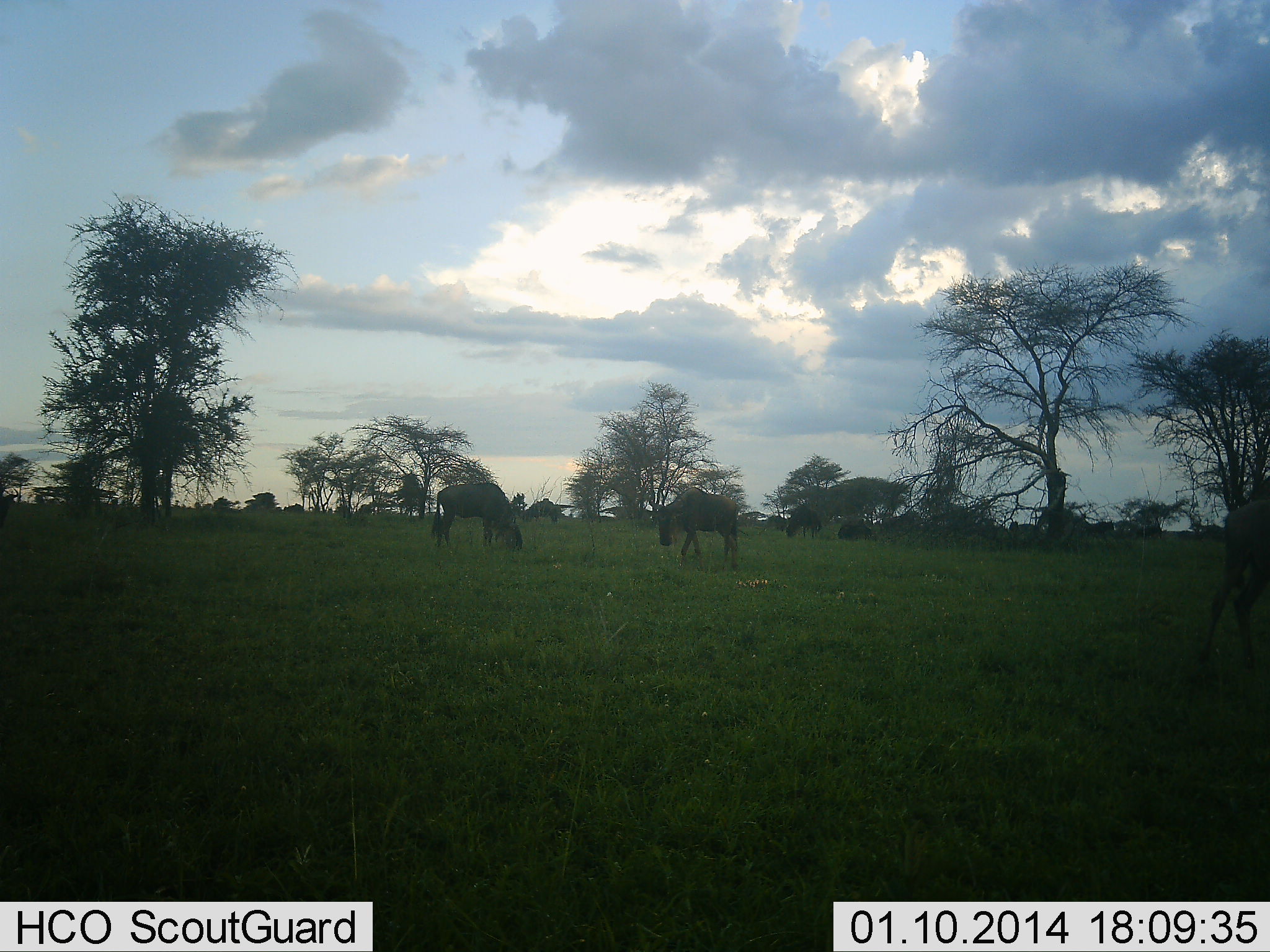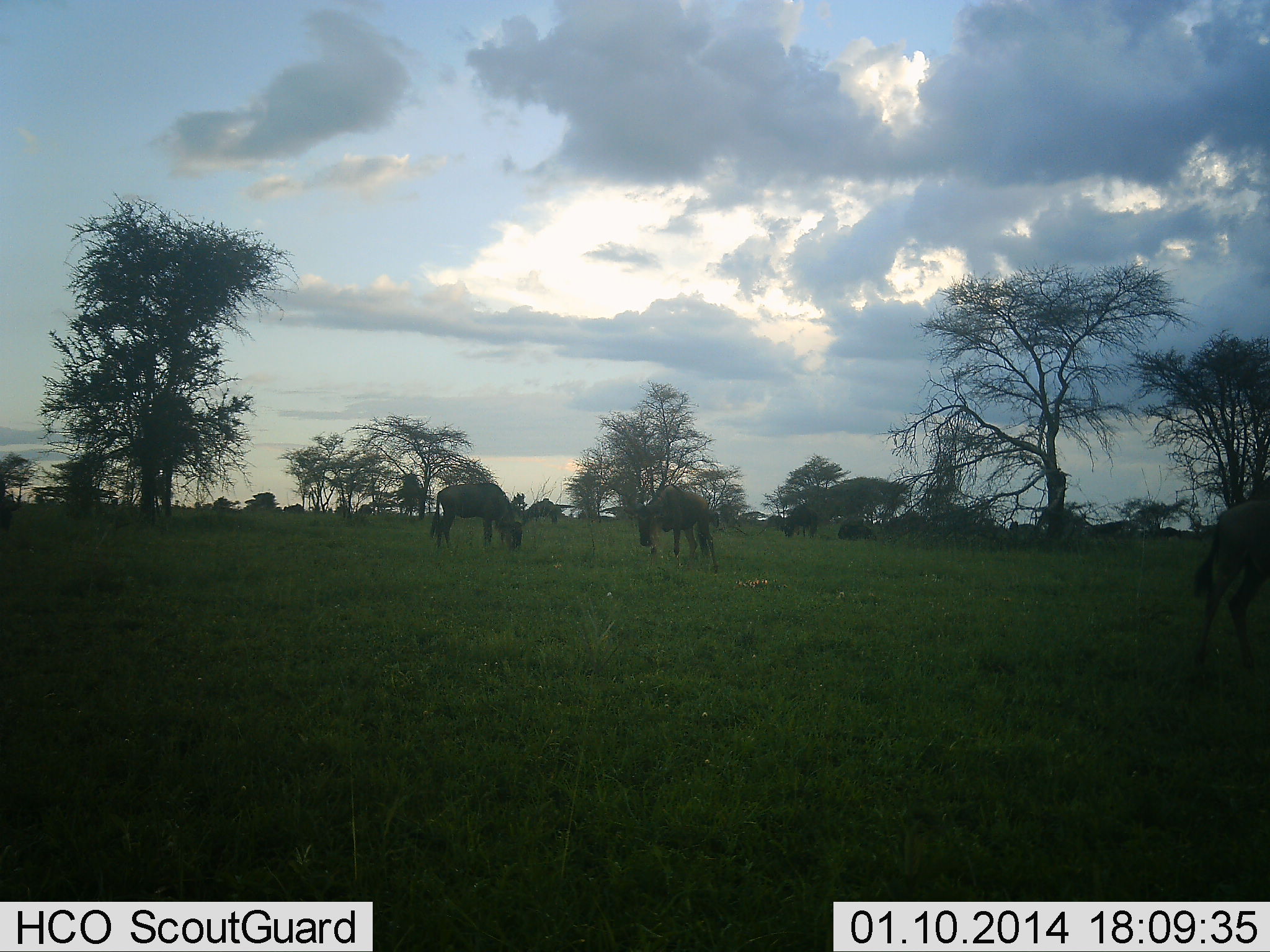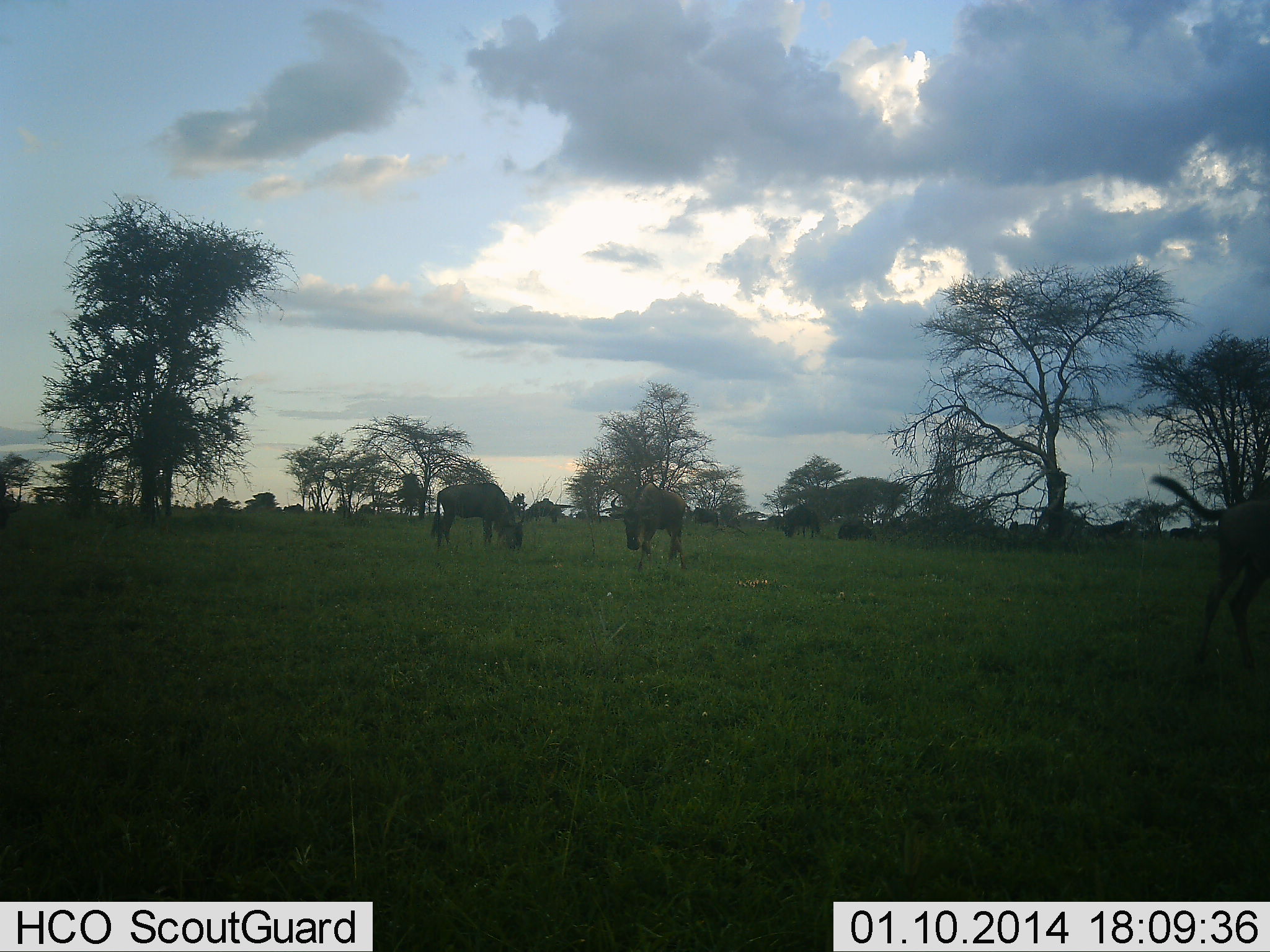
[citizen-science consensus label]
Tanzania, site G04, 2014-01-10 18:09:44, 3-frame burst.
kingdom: Animalia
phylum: Chordata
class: Mammalia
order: Artiodactyla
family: Bovidae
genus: Connochaetes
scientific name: Connochaetes taurinus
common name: blue wildebeest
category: wildebeest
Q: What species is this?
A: Wildebeest (blue wildebeest) (Connochaetes taurinus).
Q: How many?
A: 6.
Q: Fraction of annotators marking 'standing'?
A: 20%.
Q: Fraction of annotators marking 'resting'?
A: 10%.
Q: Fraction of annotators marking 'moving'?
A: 20%.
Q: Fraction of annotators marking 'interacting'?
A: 0%.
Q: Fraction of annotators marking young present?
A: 0%.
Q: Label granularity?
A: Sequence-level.